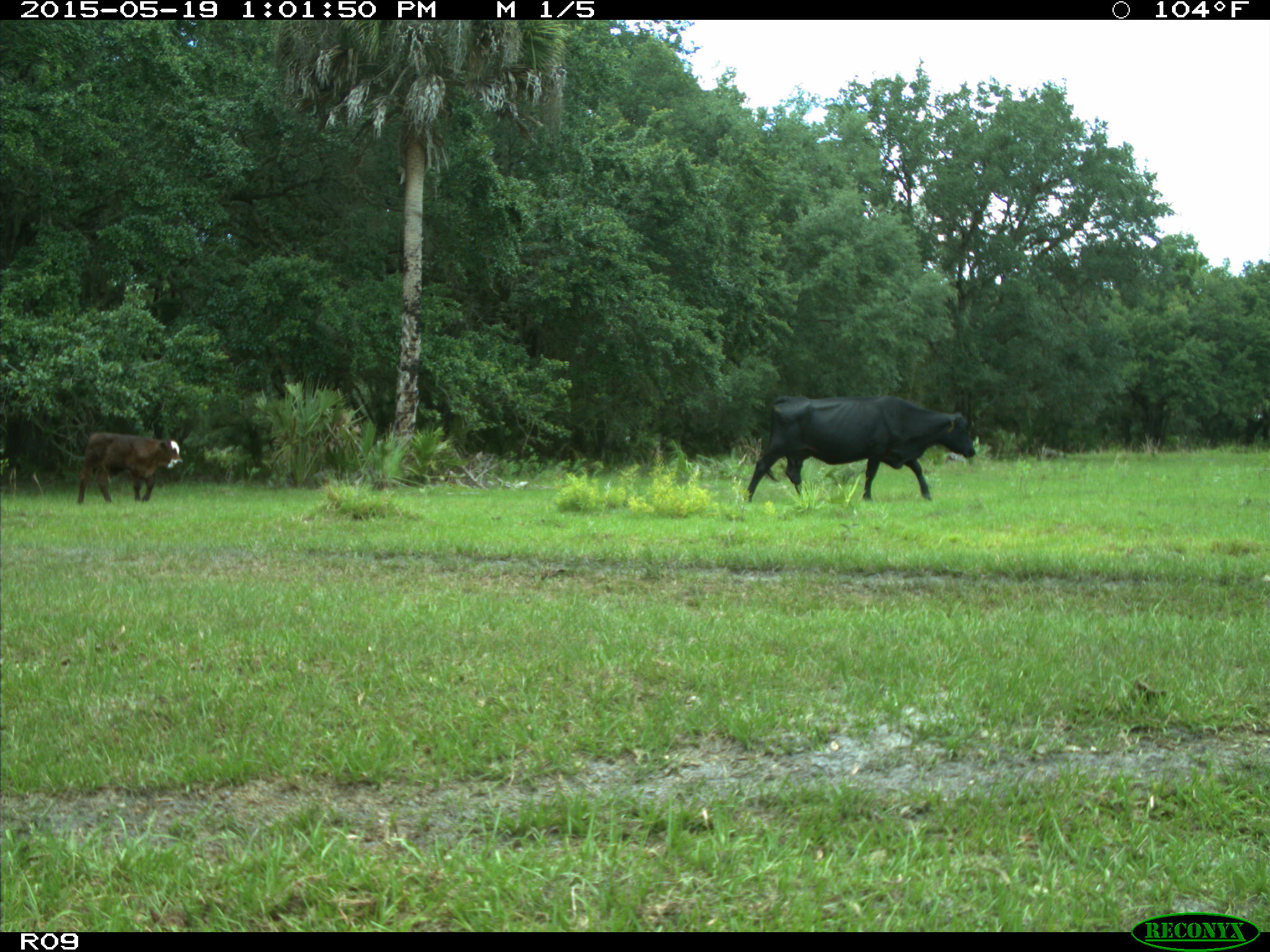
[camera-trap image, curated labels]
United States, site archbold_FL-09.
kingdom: Animalia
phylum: Chordata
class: Mammalia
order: Artiodactyla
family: Bovidae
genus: Bos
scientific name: Bos taurus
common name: domestic cow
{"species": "Bos taurus (domestic cow)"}